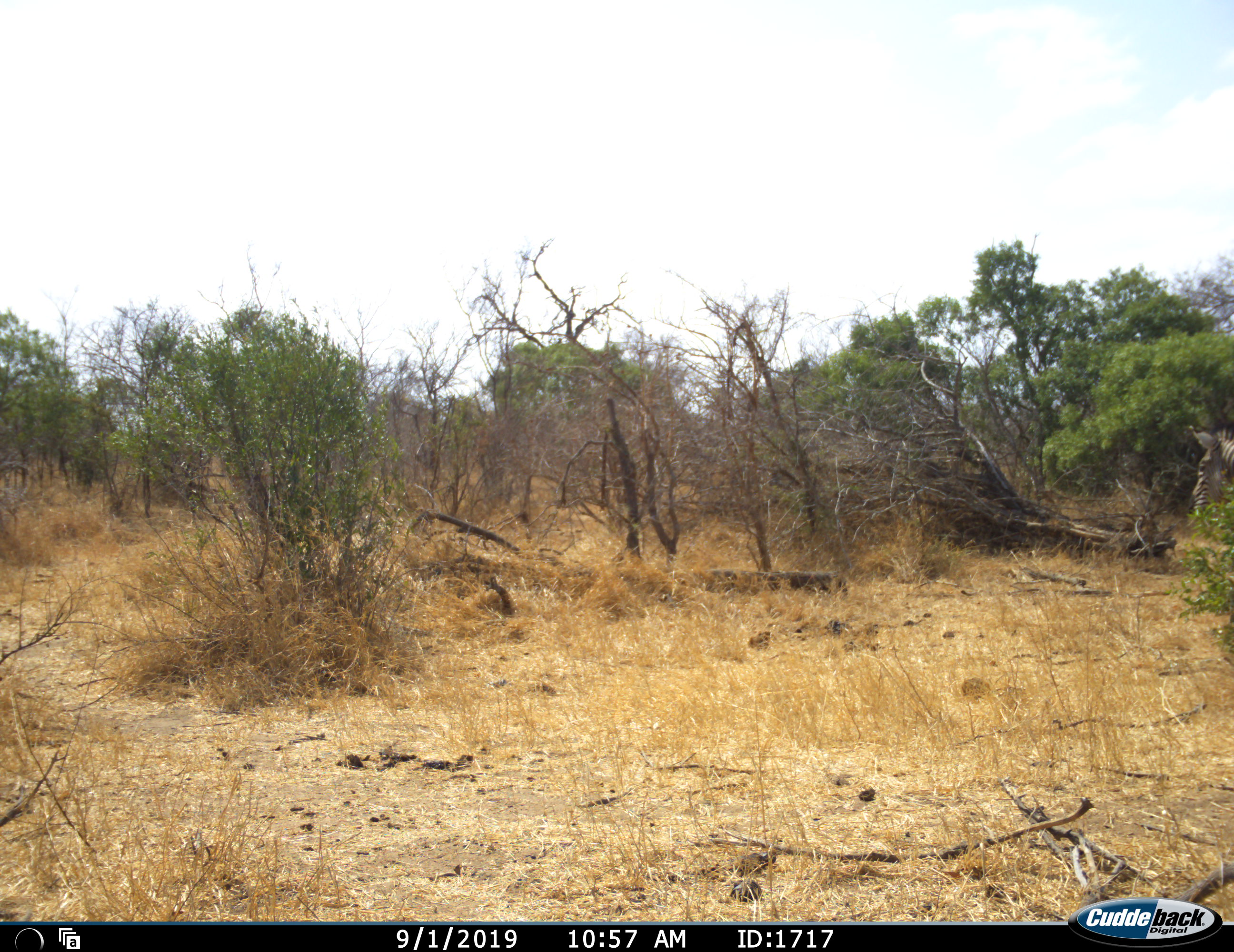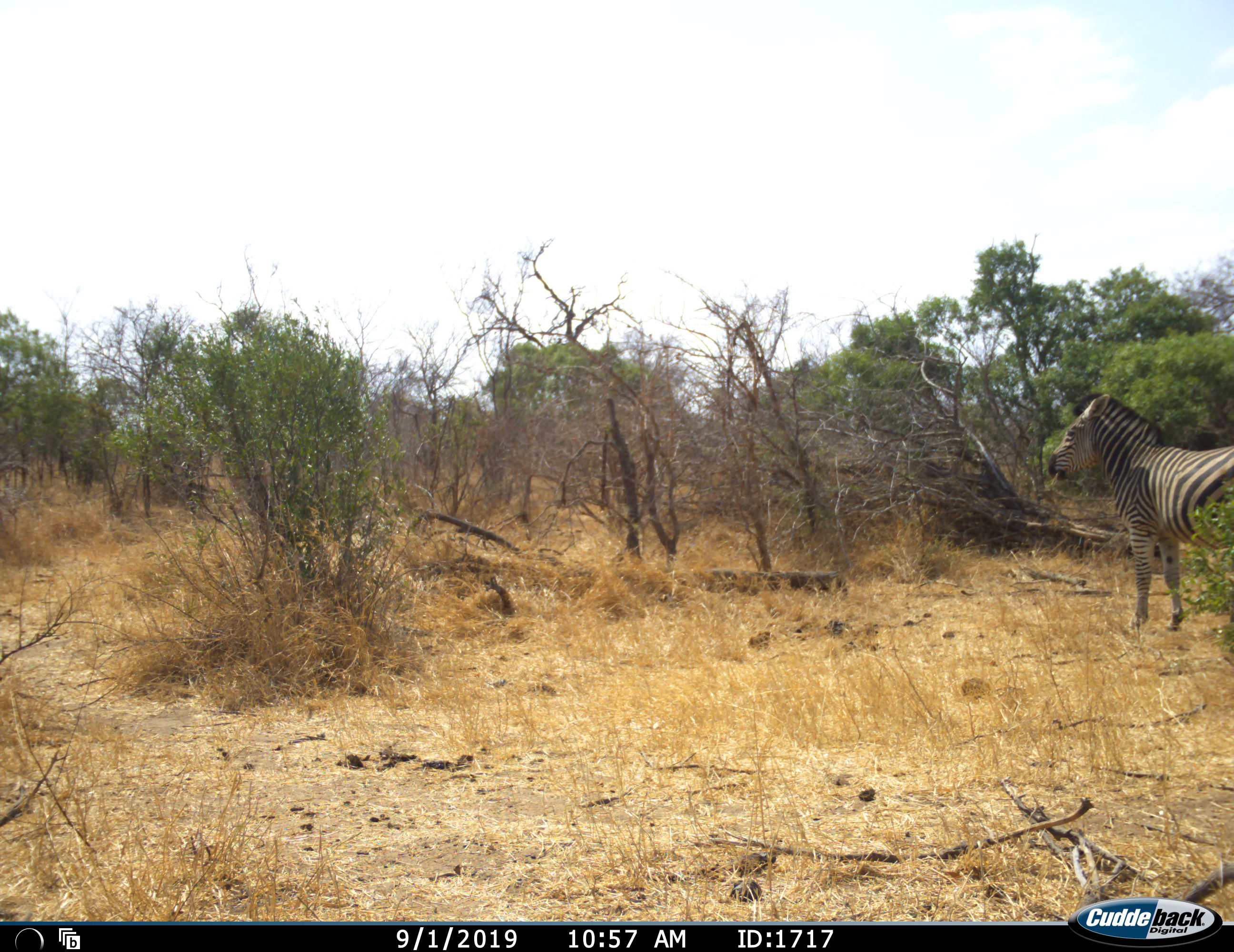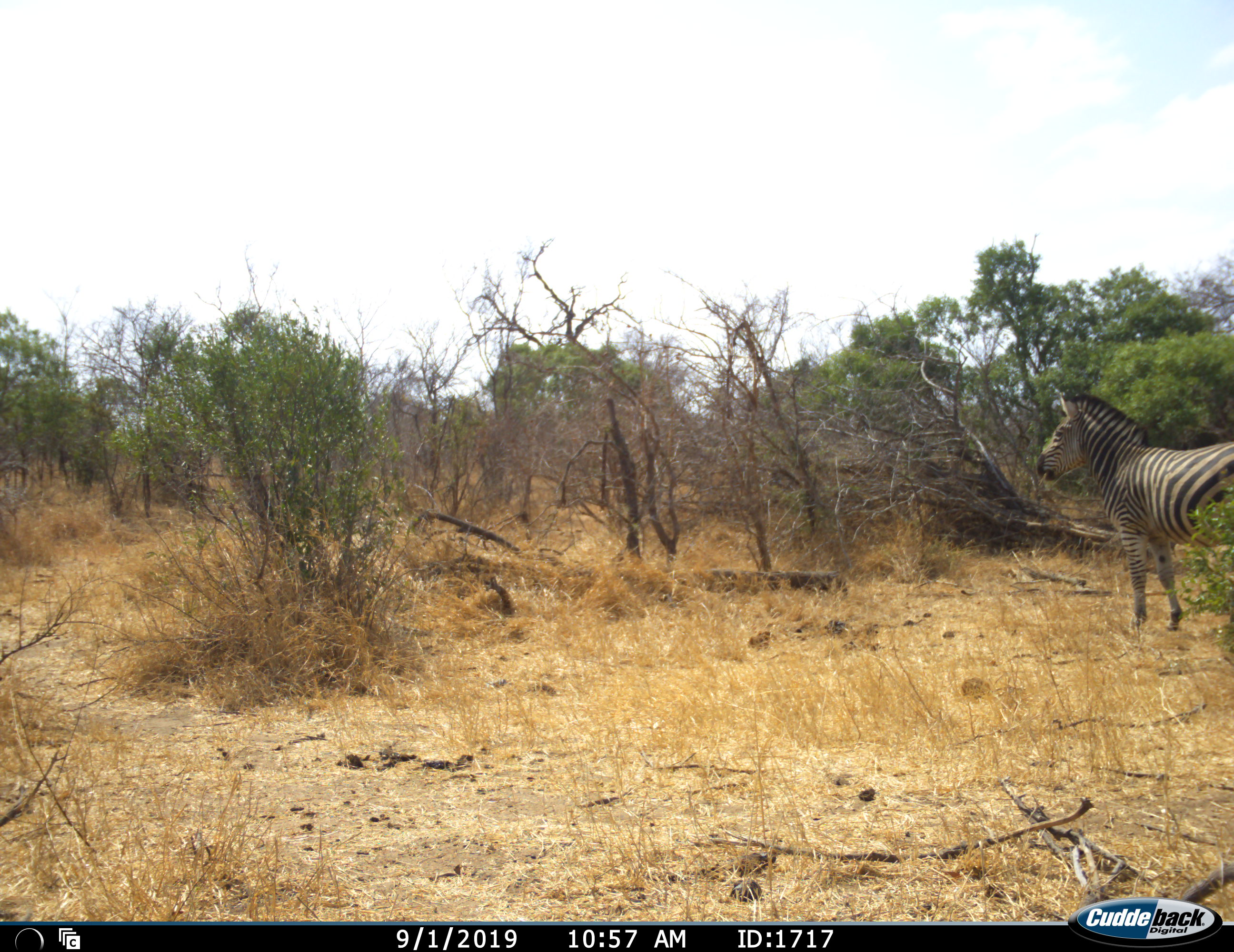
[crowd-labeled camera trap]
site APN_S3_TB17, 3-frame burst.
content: unidentified animal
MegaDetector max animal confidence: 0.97